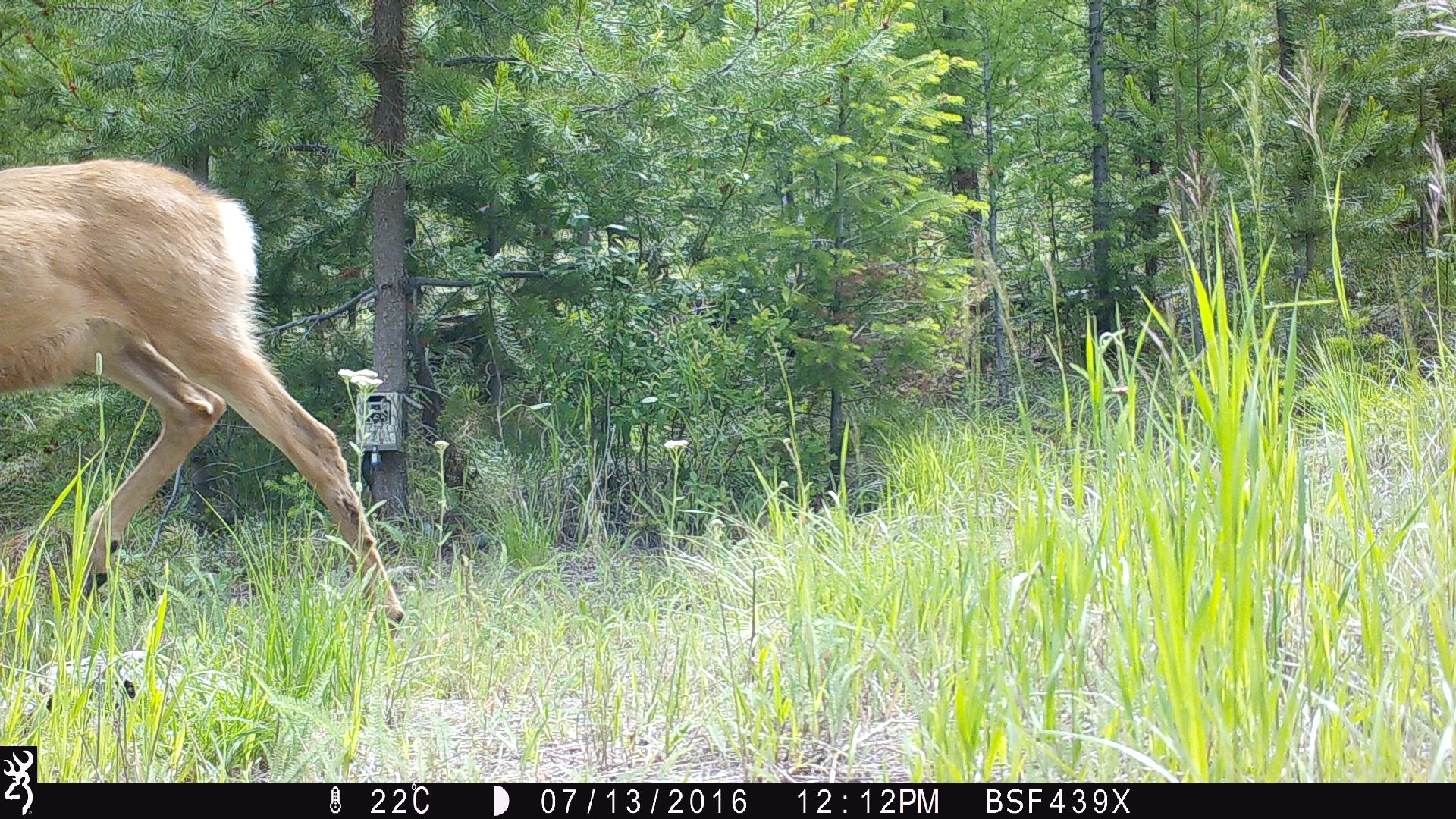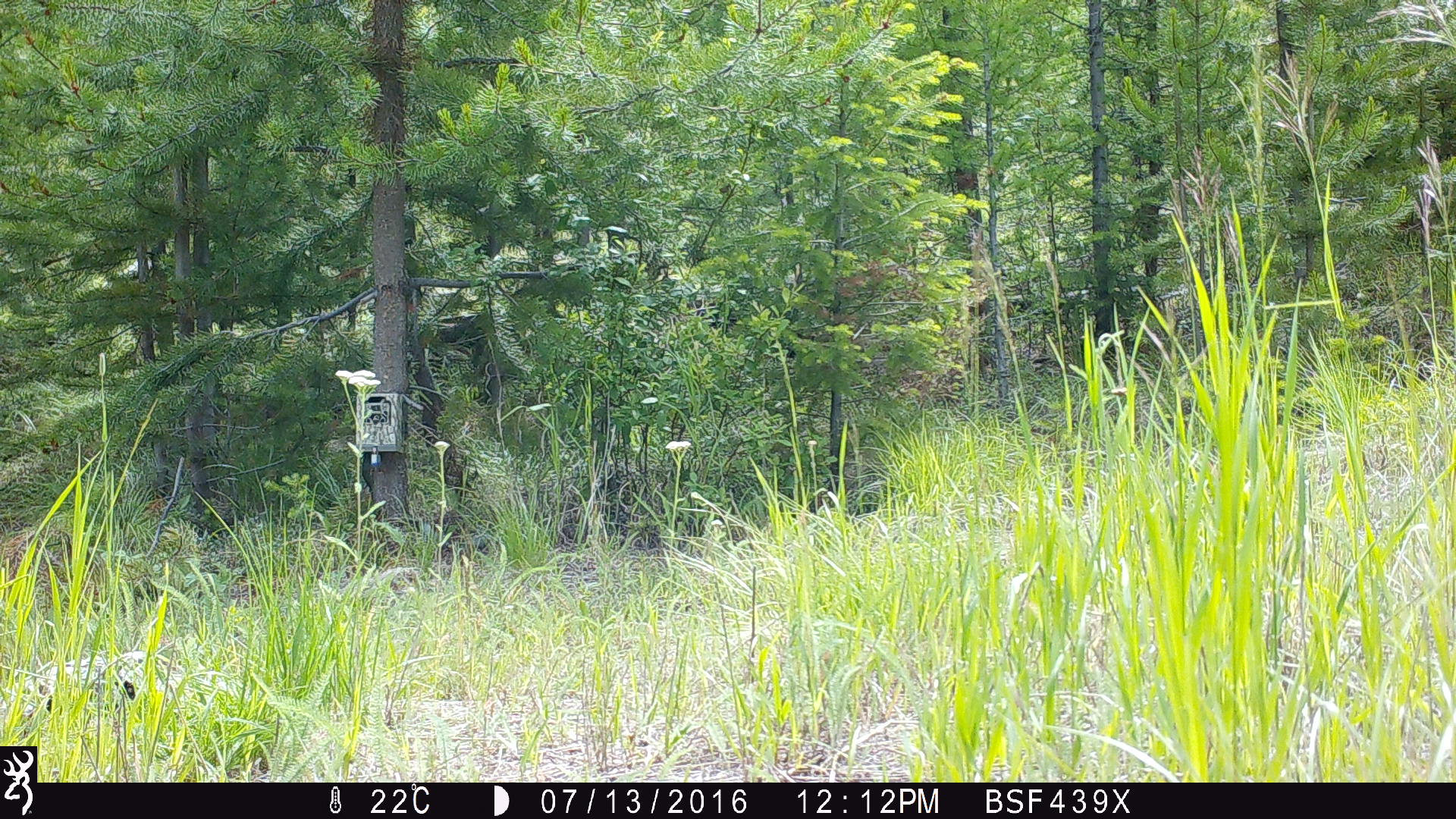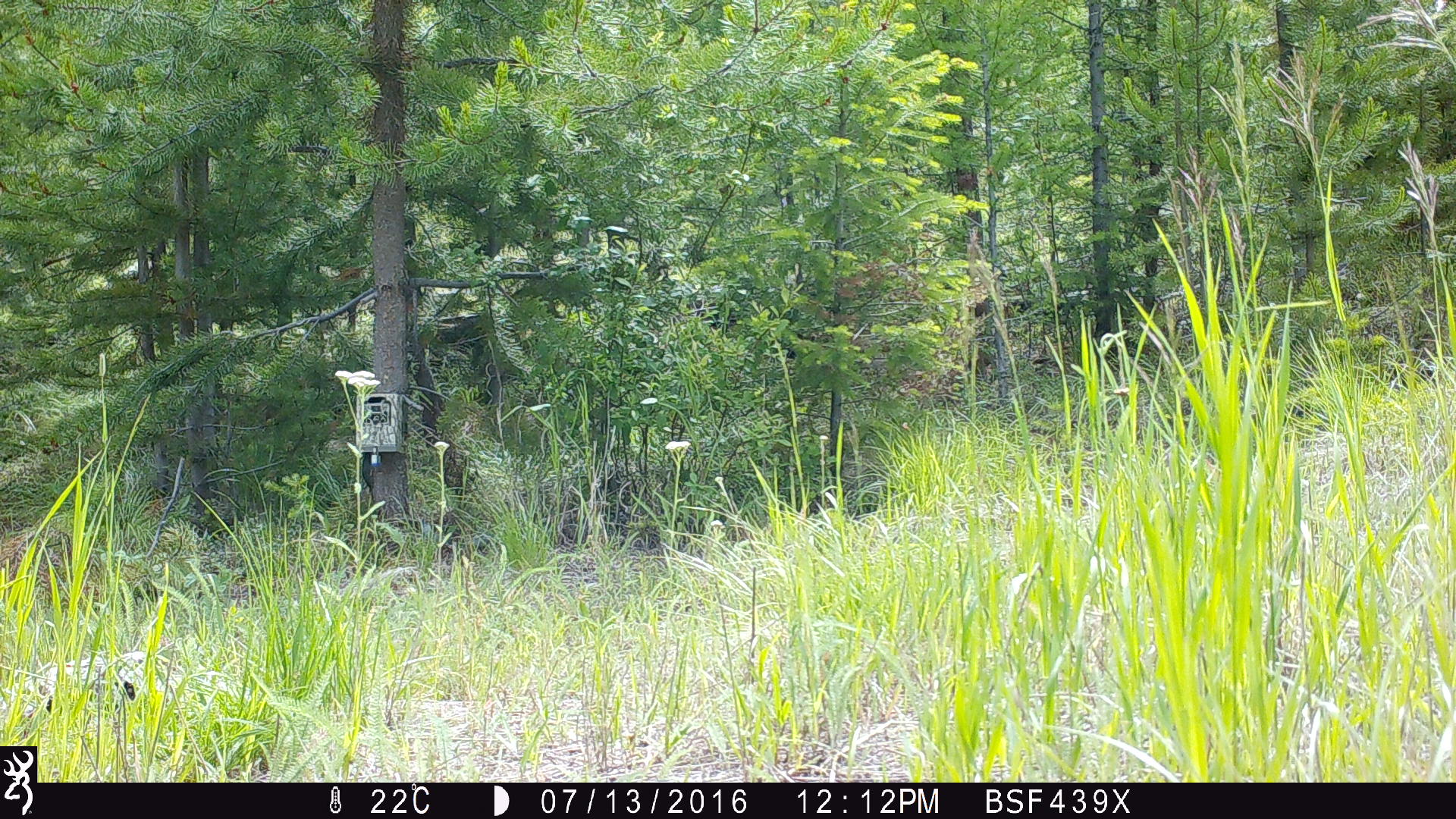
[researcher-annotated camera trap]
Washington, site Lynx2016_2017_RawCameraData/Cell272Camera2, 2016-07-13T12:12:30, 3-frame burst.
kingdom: Animalia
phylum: Chordata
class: Mammalia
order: Artiodactyla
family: Cervidae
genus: Odocoileus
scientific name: Odocoileus hemionus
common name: mule deer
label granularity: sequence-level